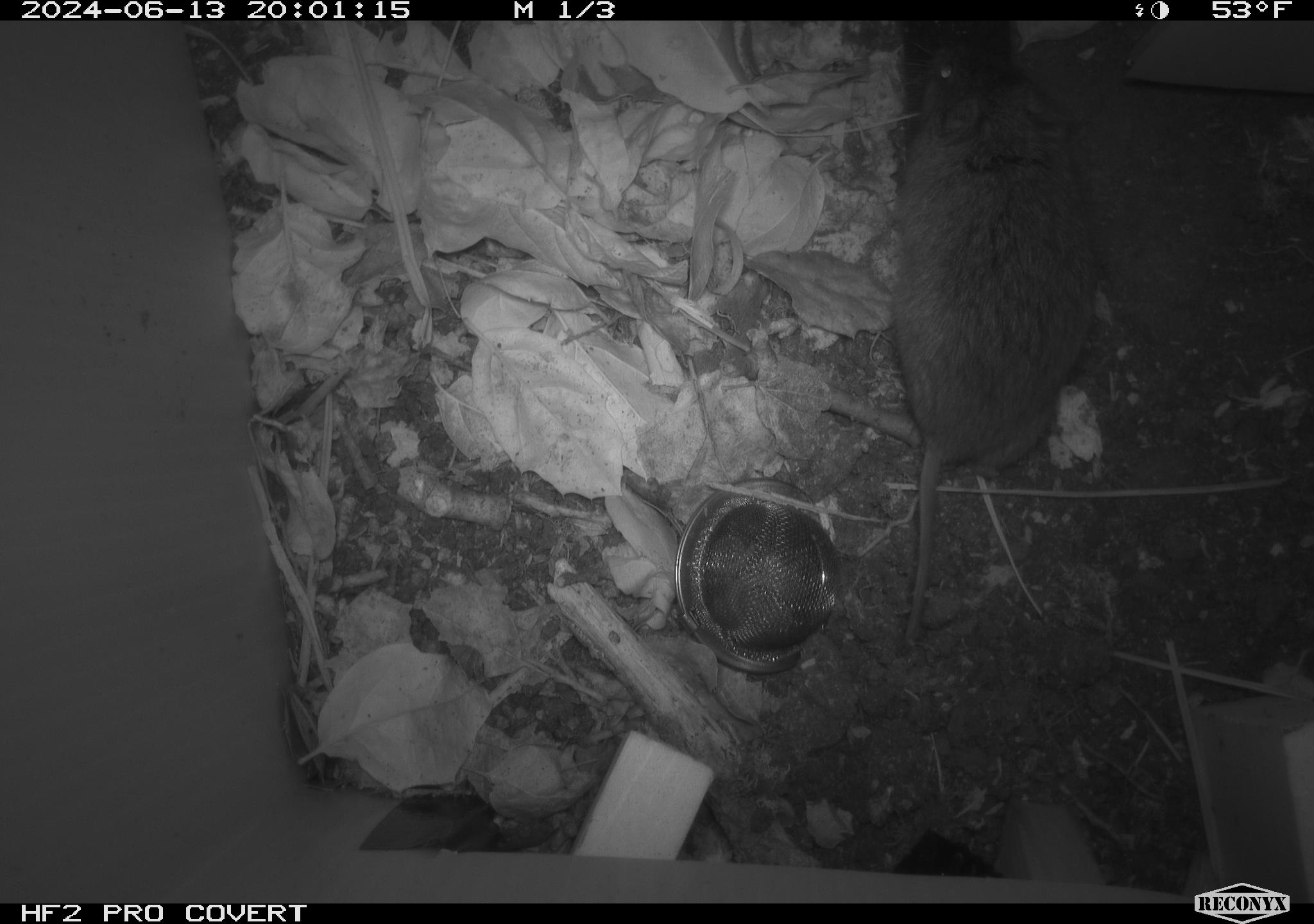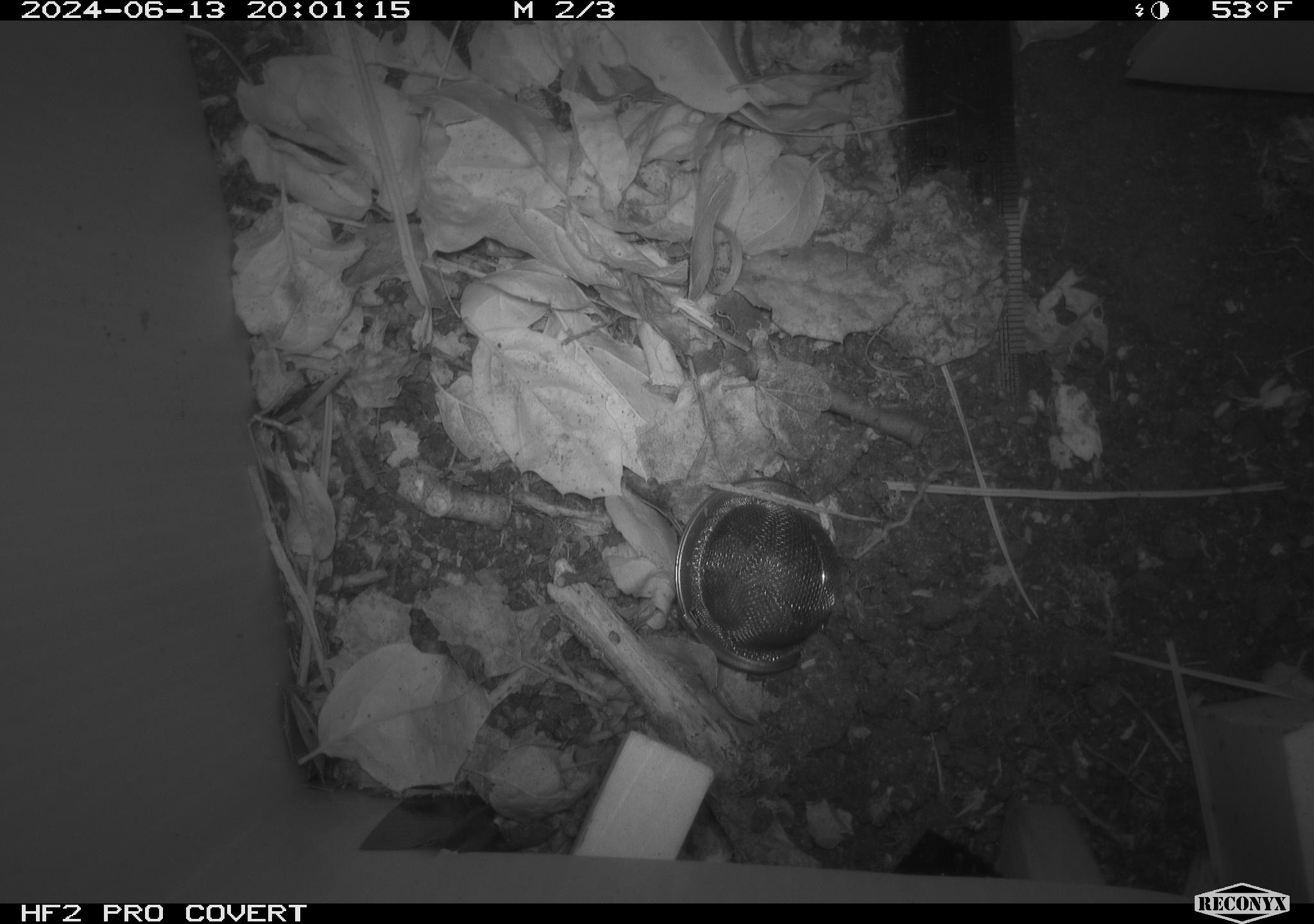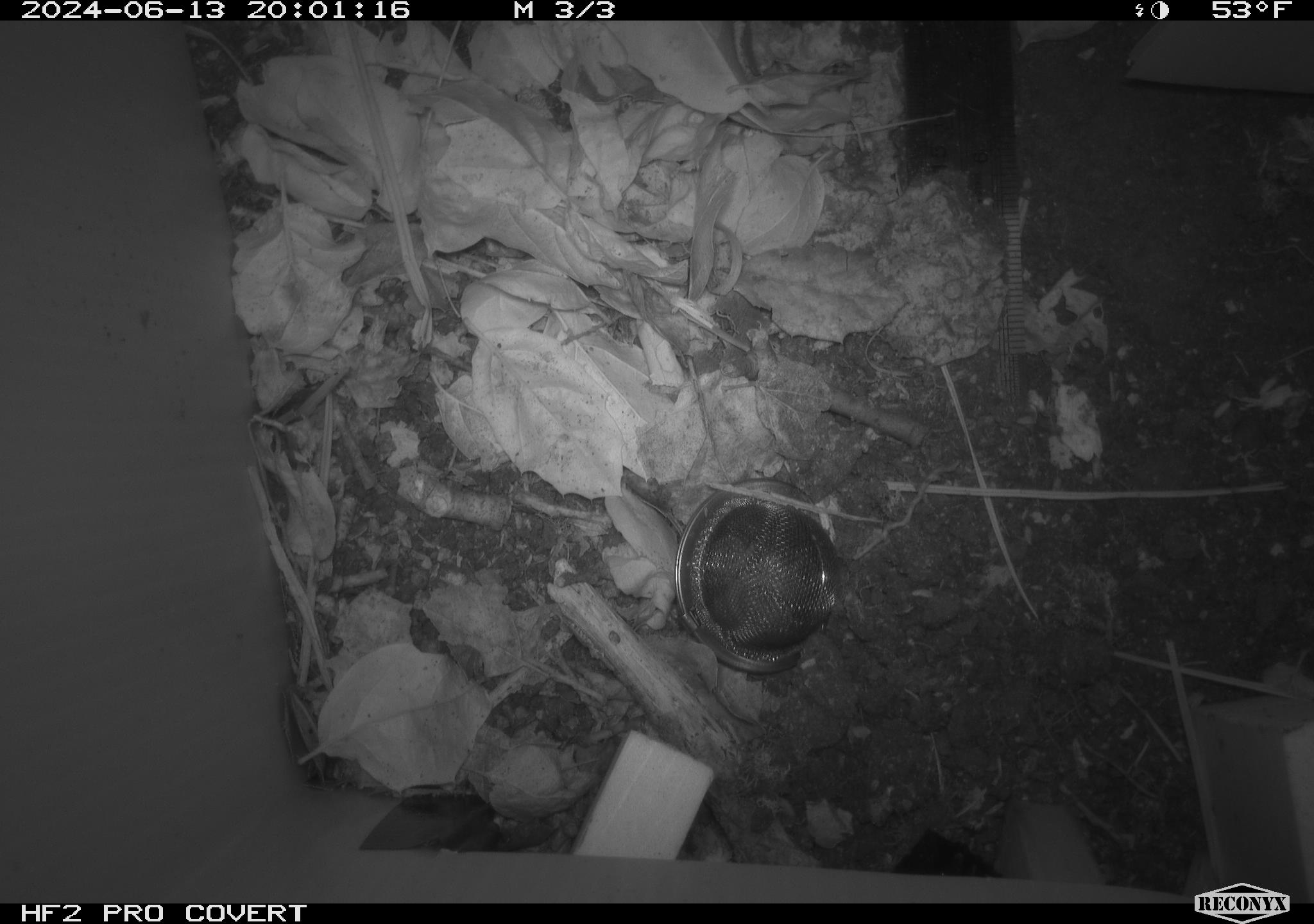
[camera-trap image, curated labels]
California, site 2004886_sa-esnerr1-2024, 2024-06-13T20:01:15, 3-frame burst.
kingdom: Animalia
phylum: Chordata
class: Mammalia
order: Rodentia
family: Cricetidae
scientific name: Cricetidae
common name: hamsters, voles, lemmings, and allies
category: cricetidae family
Cricetidae family (hamsters, voles, lemmings, and allies) (Cricetidae).